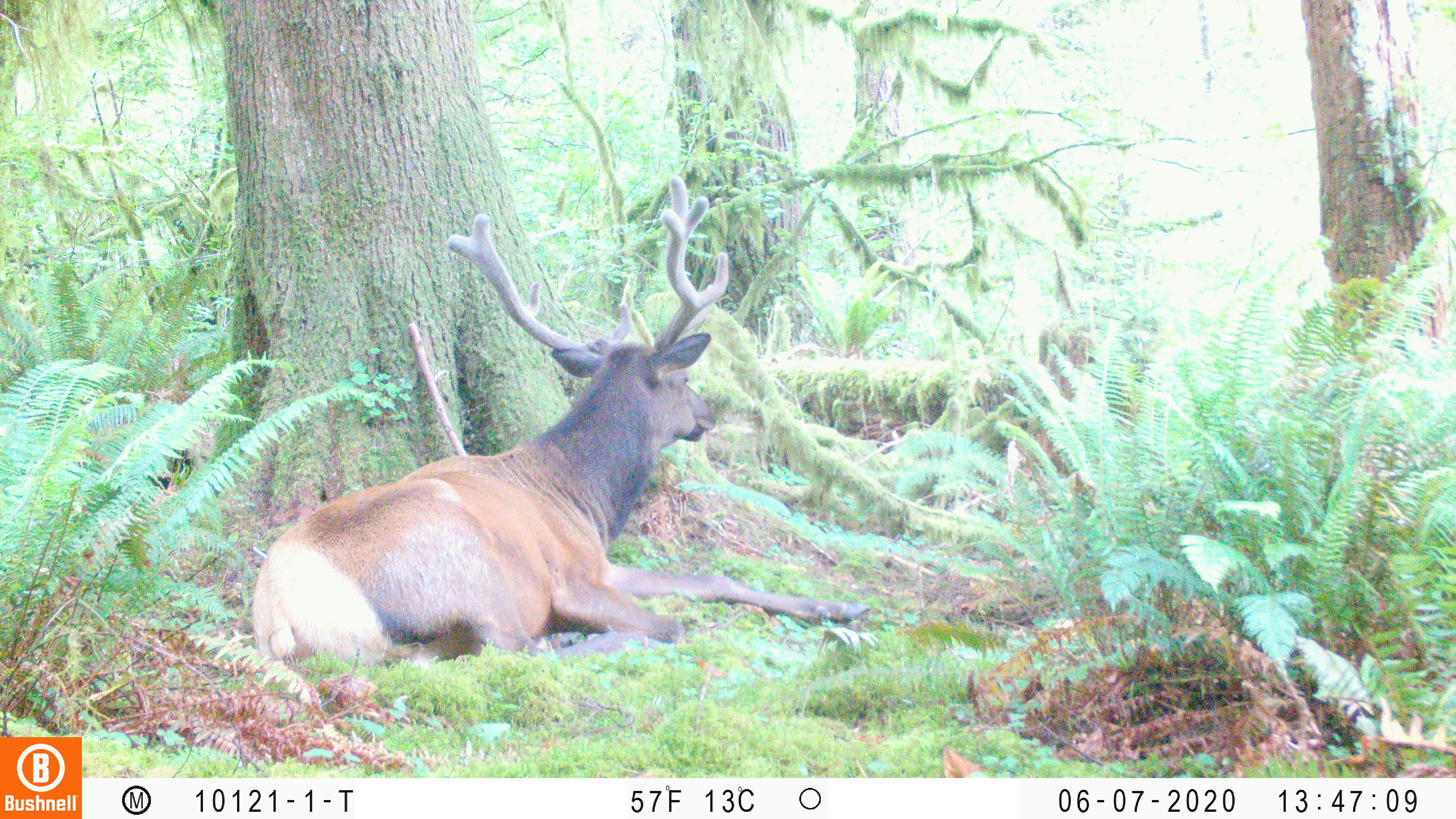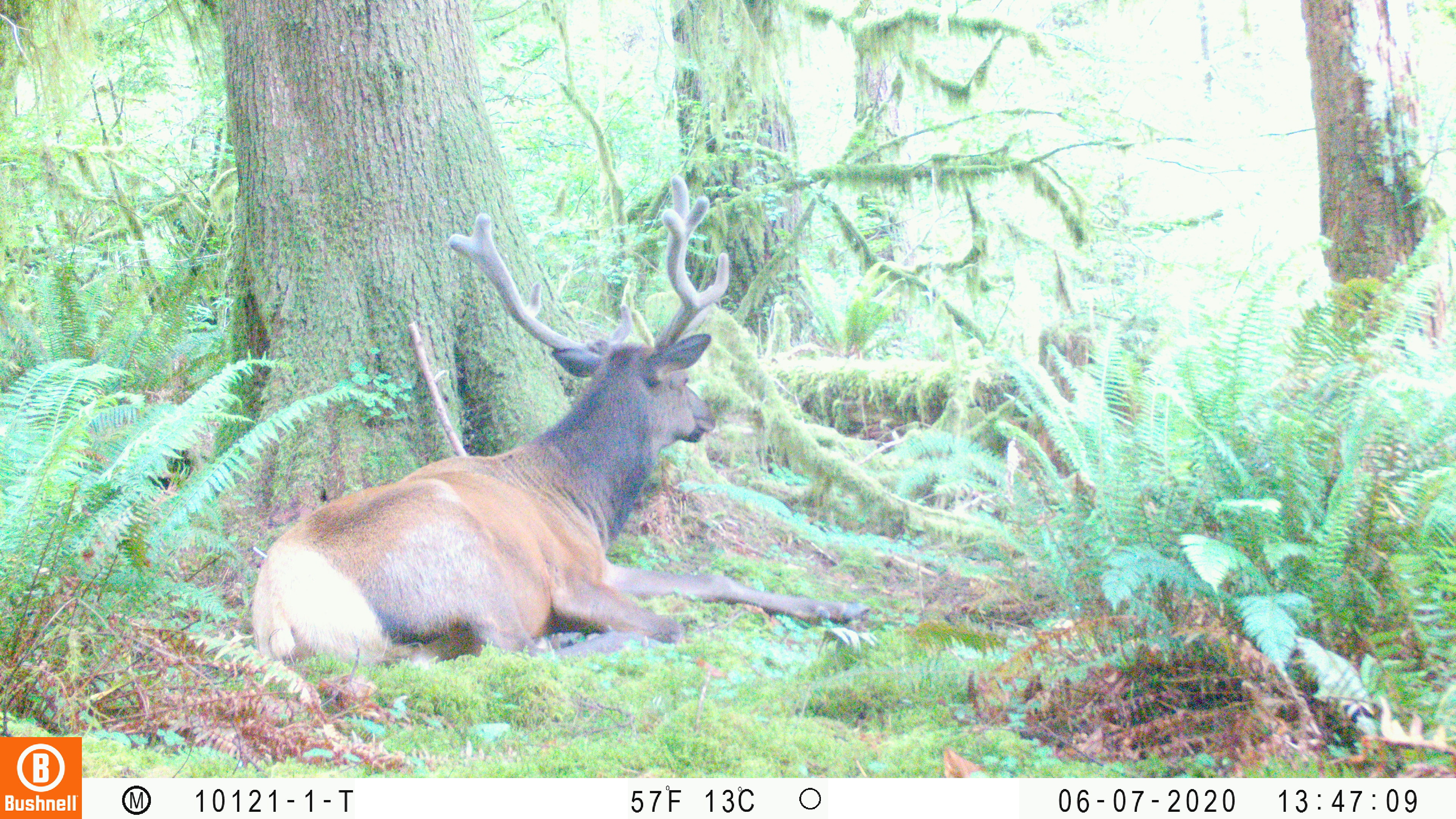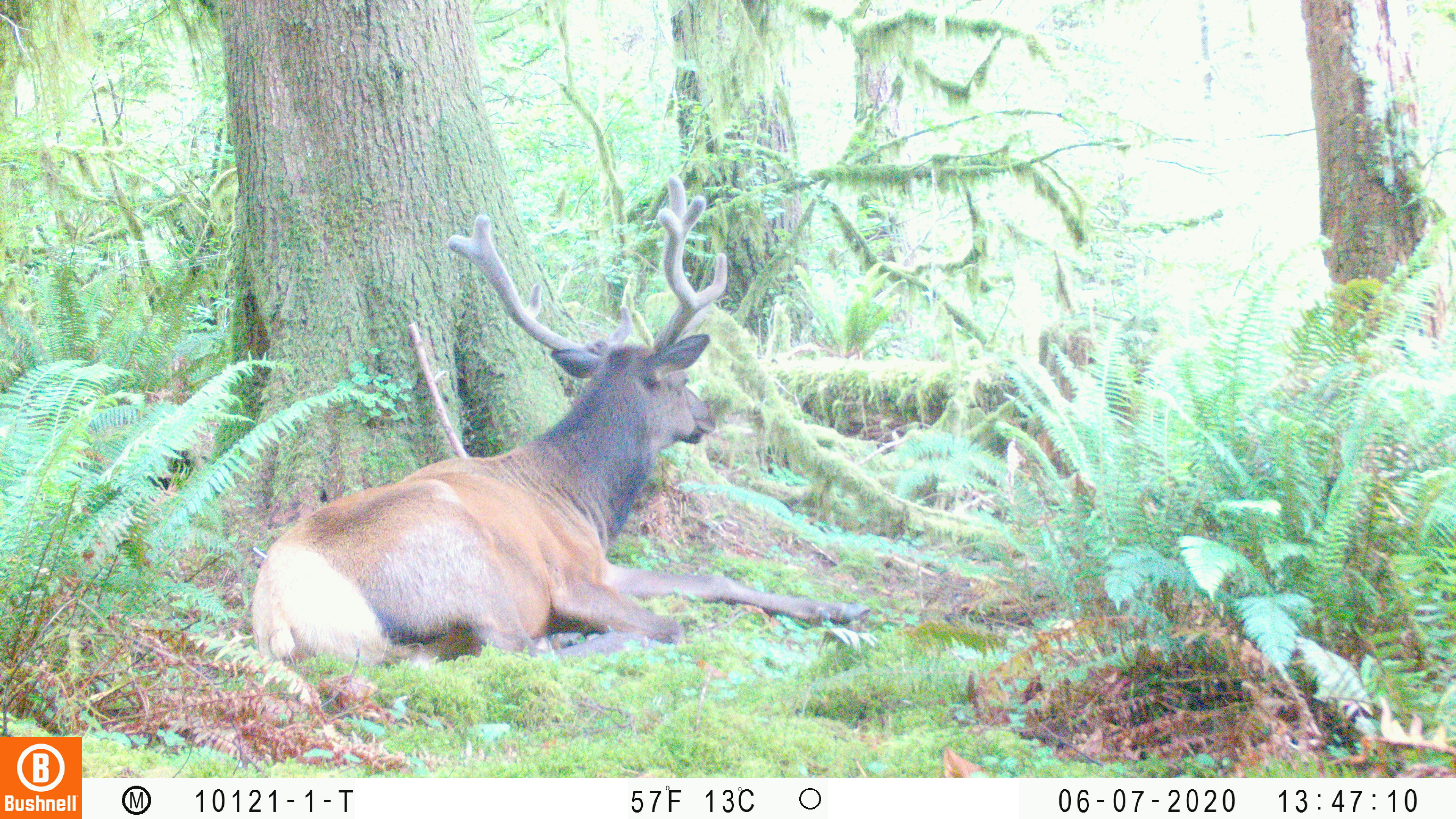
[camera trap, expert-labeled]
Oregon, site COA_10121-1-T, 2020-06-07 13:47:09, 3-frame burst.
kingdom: Animalia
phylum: Chordata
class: Mammalia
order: Artiodactyla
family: Cervidae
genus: Cervus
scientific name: Cervus canadensis roosevelti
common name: roosevelt elk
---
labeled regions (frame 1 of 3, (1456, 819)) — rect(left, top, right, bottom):
roosevelt elk: rect(239, 169, 876, 681)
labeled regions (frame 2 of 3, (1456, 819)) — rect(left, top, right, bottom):
roosevelt elk: rect(241, 165, 878, 674)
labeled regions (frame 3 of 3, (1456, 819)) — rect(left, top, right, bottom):
roosevelt elk: rect(239, 169, 880, 675)